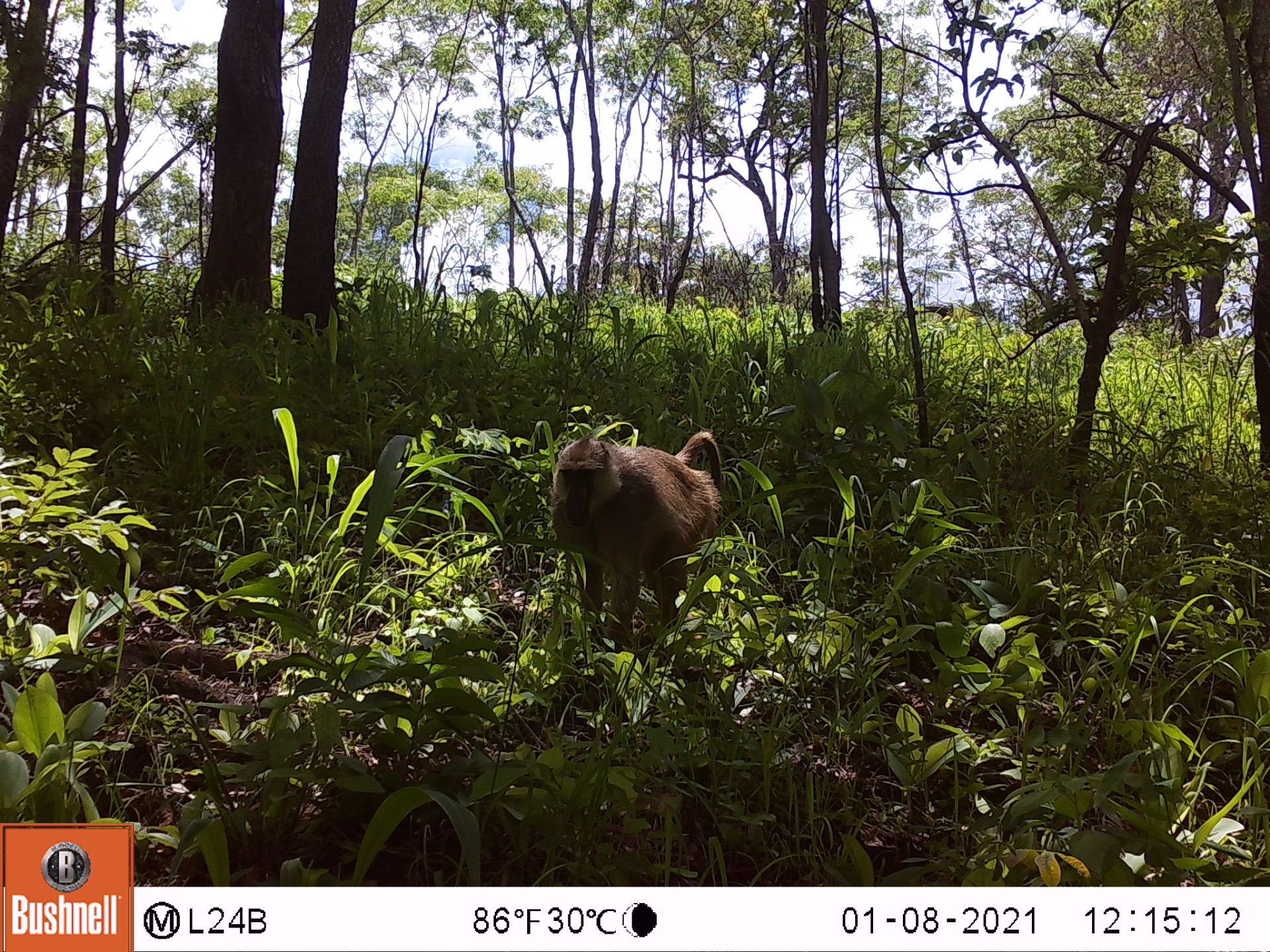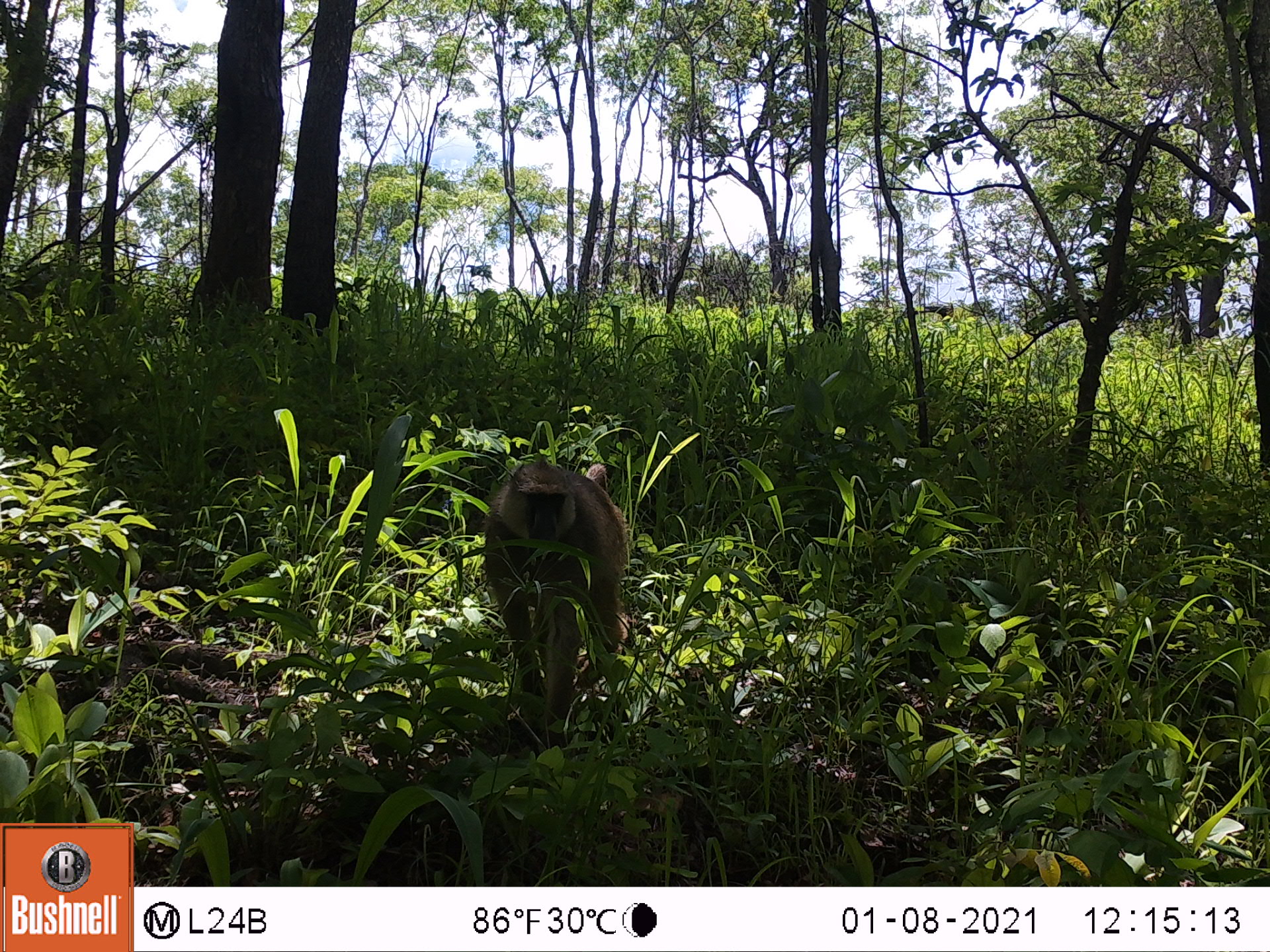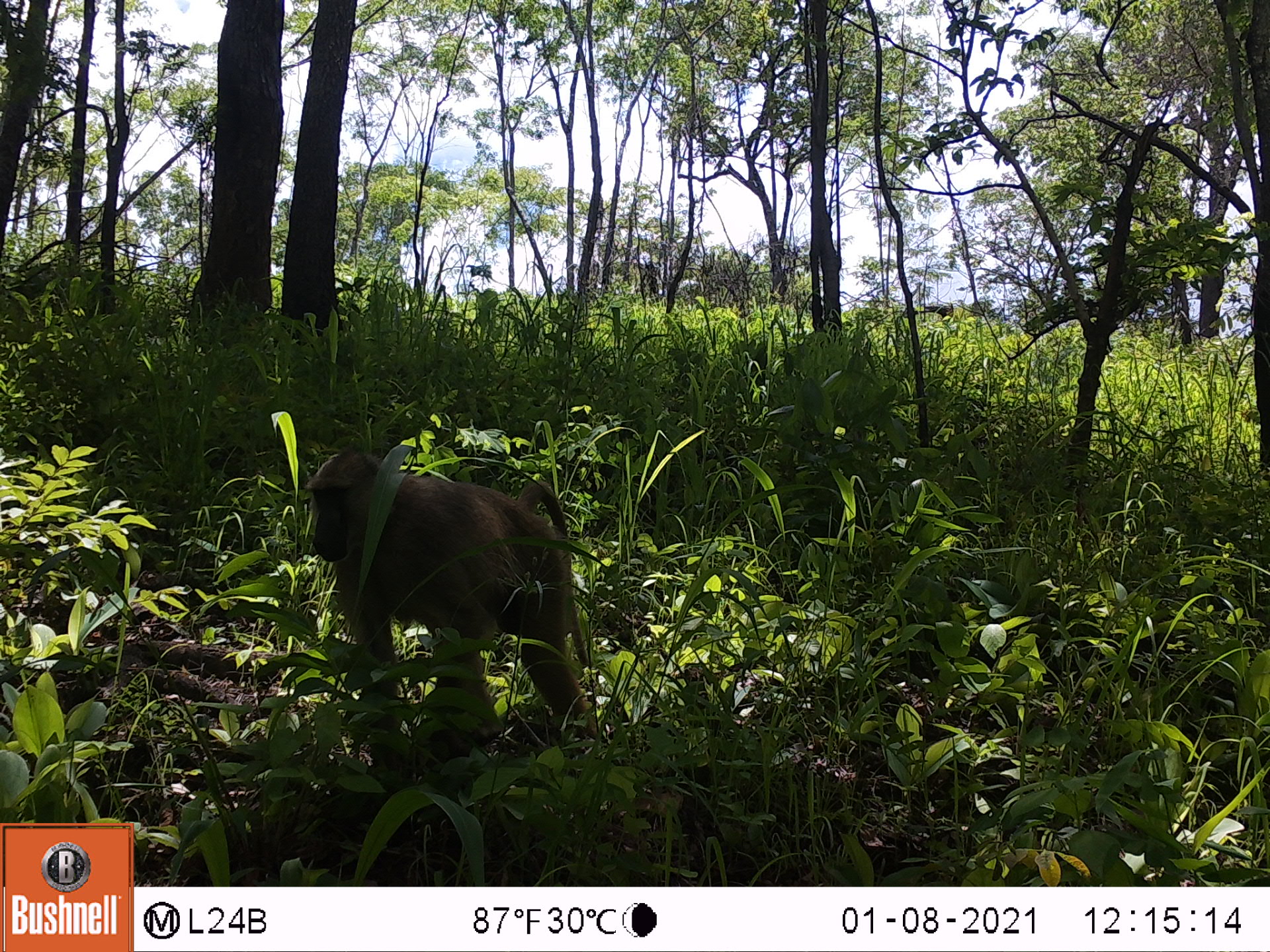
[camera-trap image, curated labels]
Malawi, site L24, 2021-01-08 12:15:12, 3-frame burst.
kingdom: Animalia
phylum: Chordata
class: Mammalia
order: Primates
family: Cercopithecidae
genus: Papio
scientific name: Papio cynocephalus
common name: yellow baboon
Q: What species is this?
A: Yellow baboon (Papio cynocephalus).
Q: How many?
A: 1.